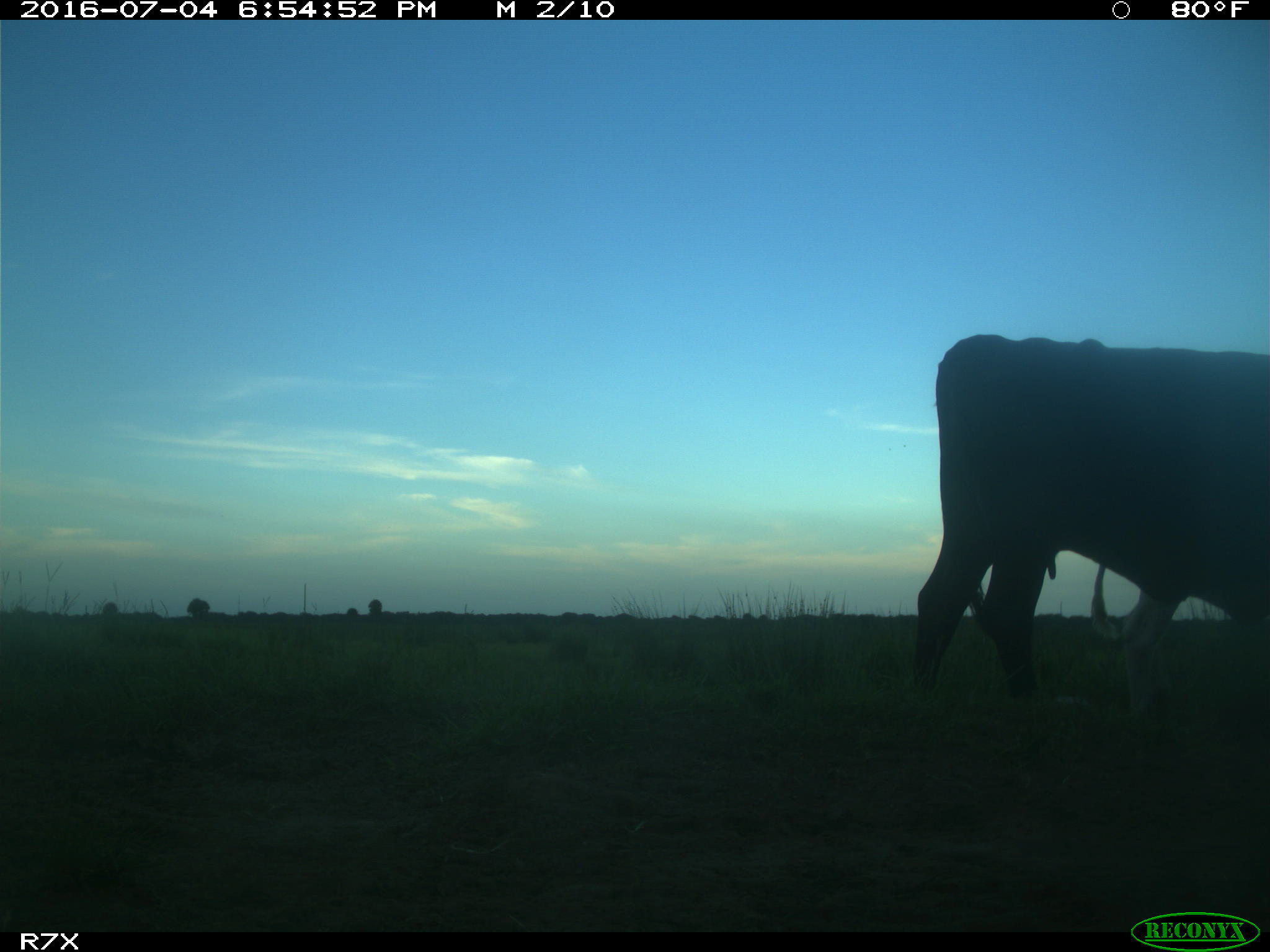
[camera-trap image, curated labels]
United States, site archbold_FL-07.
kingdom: Animalia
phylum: Chordata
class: Mammalia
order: Artiodactyla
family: Bovidae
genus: Bos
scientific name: Bos taurus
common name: domestic cow